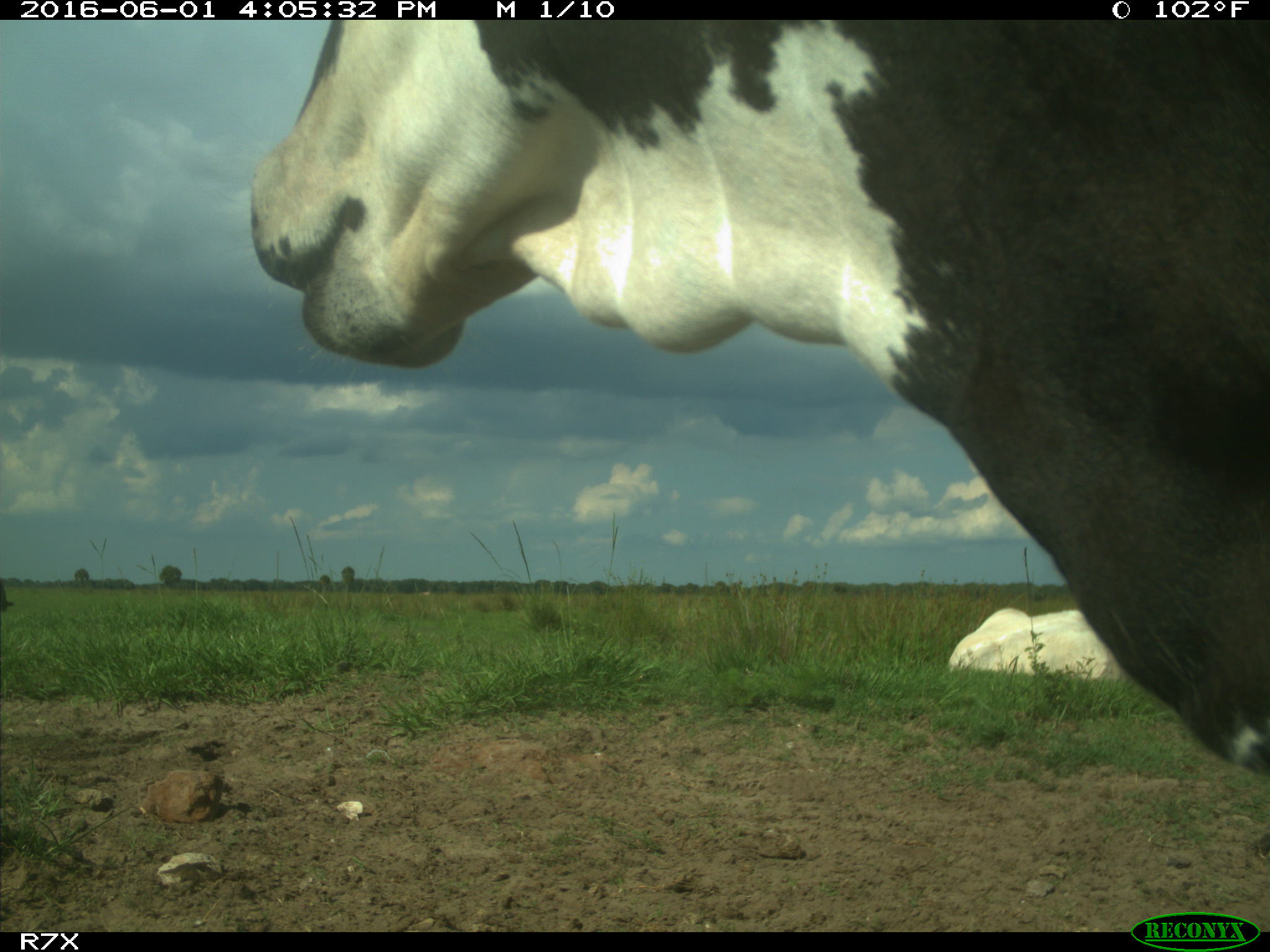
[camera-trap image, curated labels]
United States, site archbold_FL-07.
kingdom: Animalia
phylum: Chordata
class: Mammalia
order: Artiodactyla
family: Bovidae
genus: Bos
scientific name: Bos taurus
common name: domestic cow